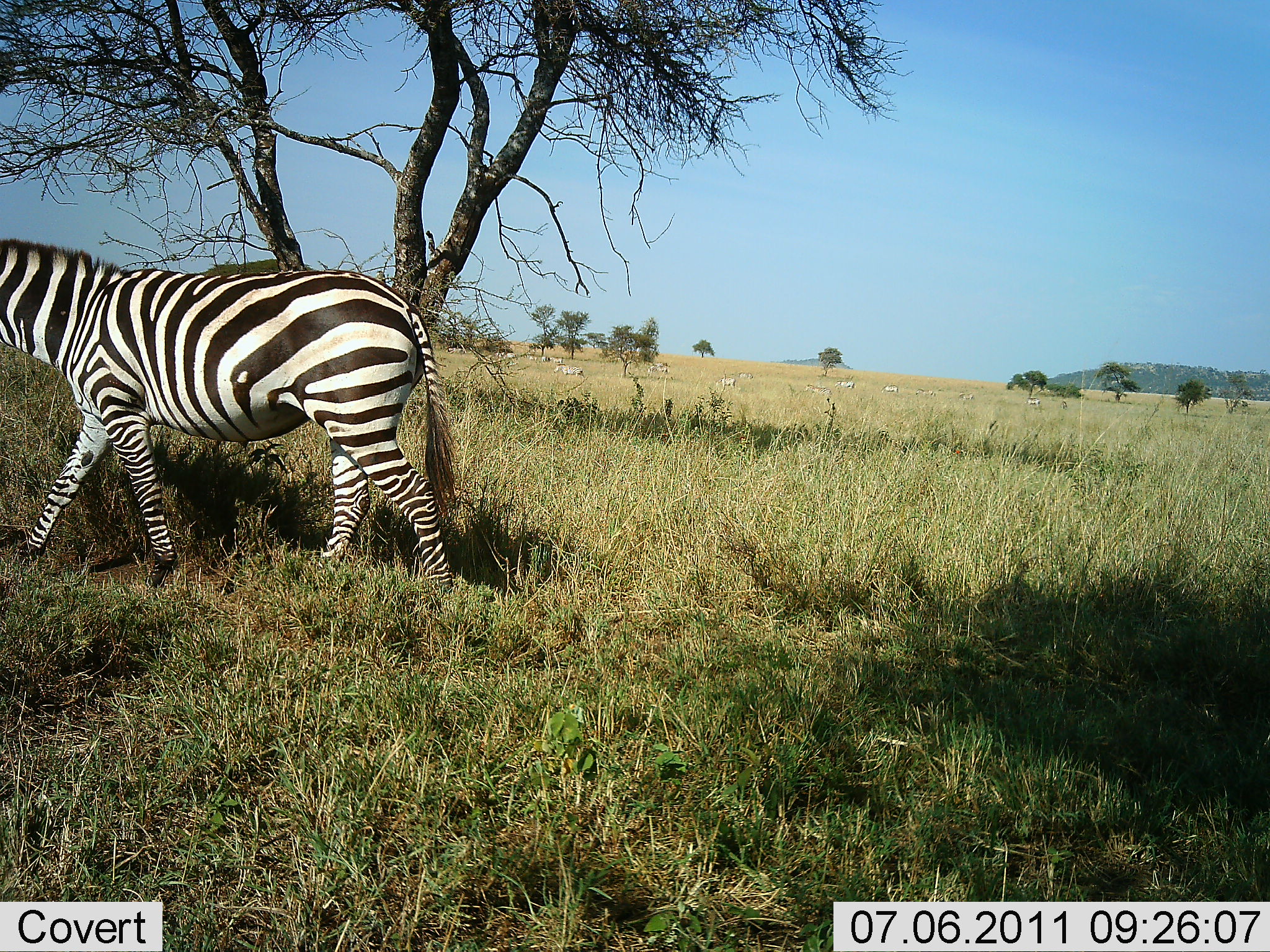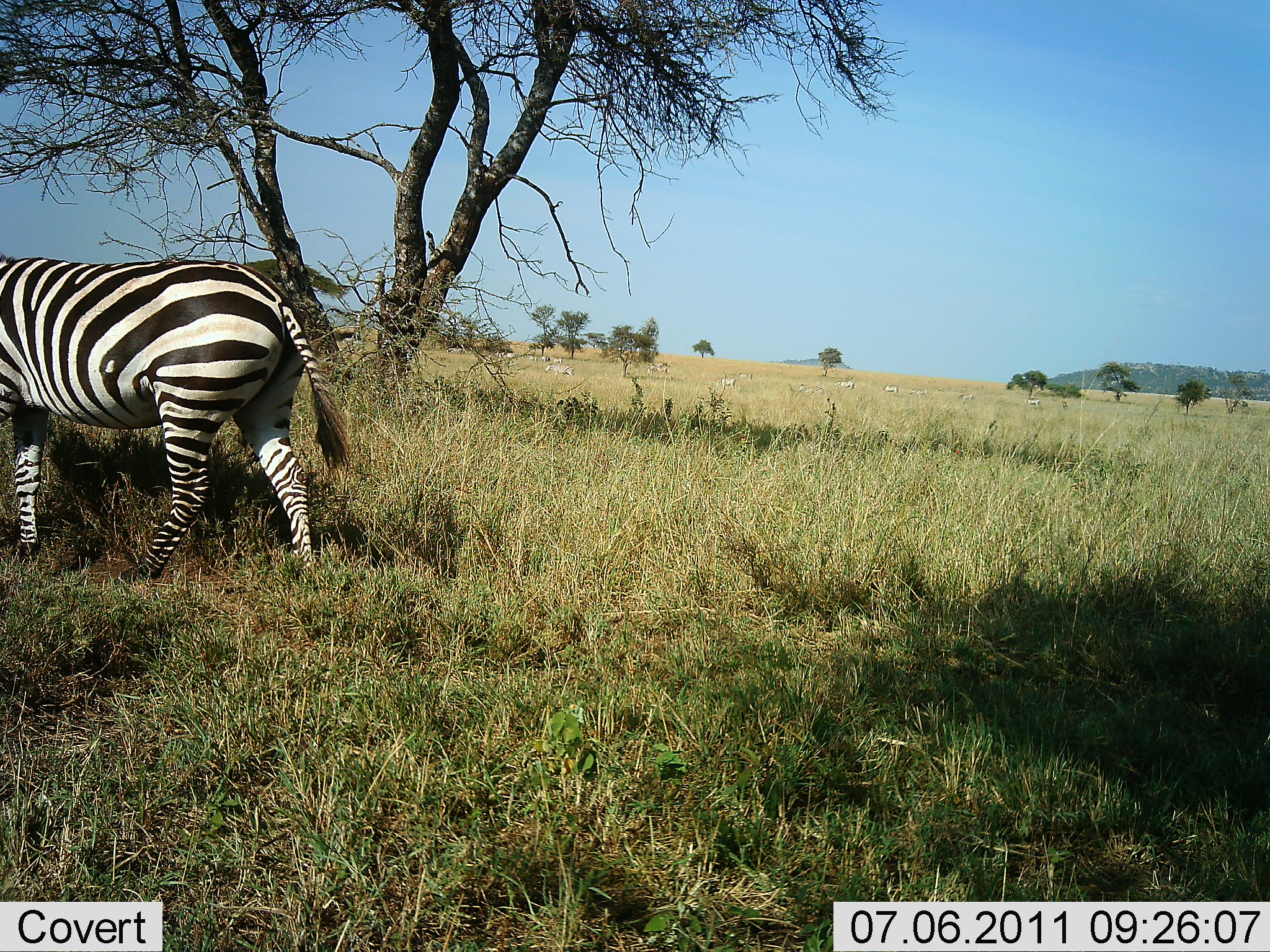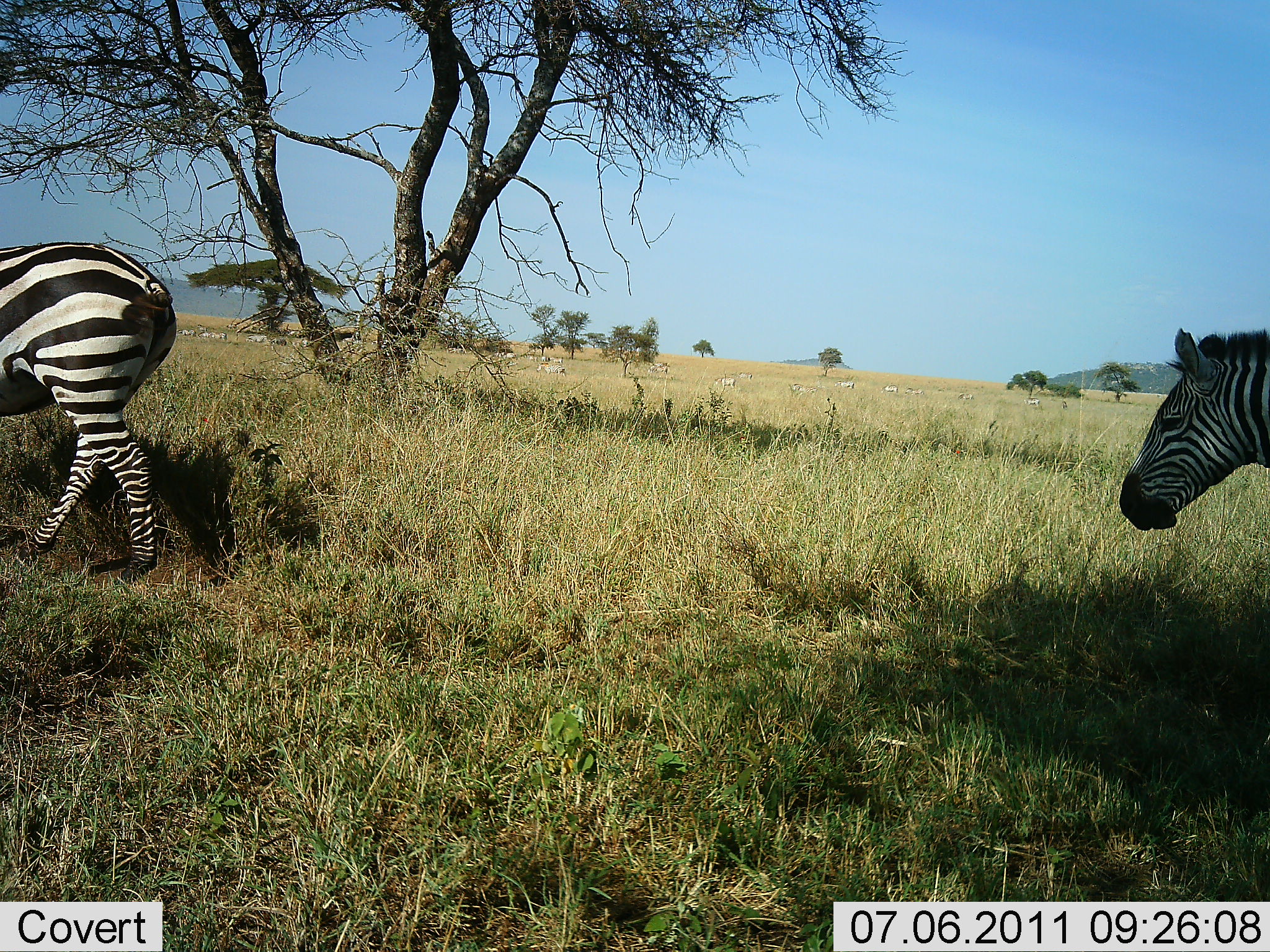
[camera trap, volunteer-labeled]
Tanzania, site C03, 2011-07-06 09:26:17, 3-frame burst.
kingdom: Animalia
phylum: Chordata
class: Mammalia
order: Perissodactyla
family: Equidae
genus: Equus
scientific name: Equus quagga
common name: plains zebra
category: zebra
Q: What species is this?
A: Zebra (plains zebra) (Equus quagga).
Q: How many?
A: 2.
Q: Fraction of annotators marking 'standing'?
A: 14%.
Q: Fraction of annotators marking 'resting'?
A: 0%.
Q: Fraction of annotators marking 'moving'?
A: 100%.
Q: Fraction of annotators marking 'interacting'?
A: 0%.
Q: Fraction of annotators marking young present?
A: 0%.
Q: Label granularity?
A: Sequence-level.